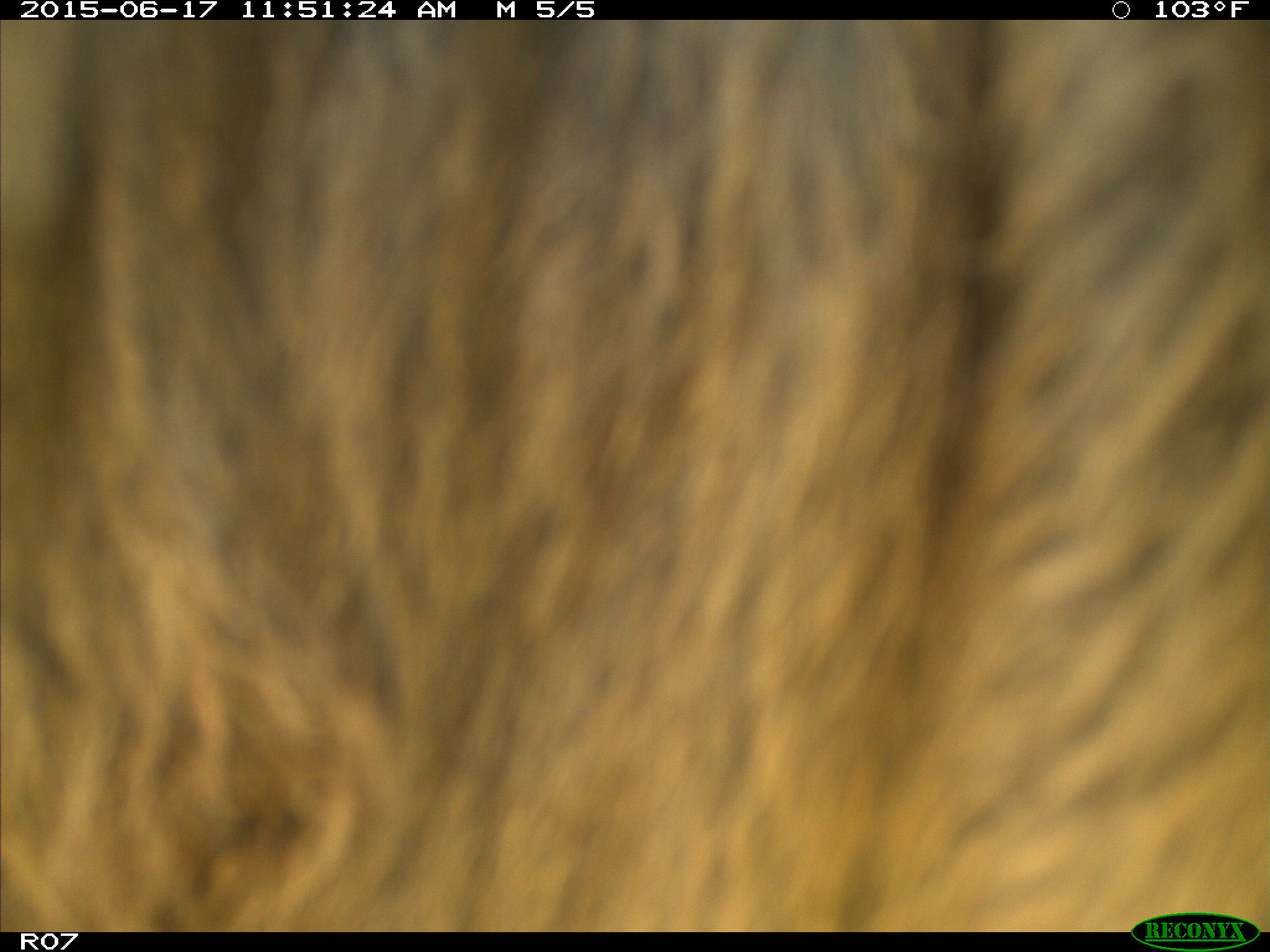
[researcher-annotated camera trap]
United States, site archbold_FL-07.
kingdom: Animalia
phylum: Chordata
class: Mammalia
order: Artiodactyla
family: Bovidae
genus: Bos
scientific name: Bos taurus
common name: domestic cow